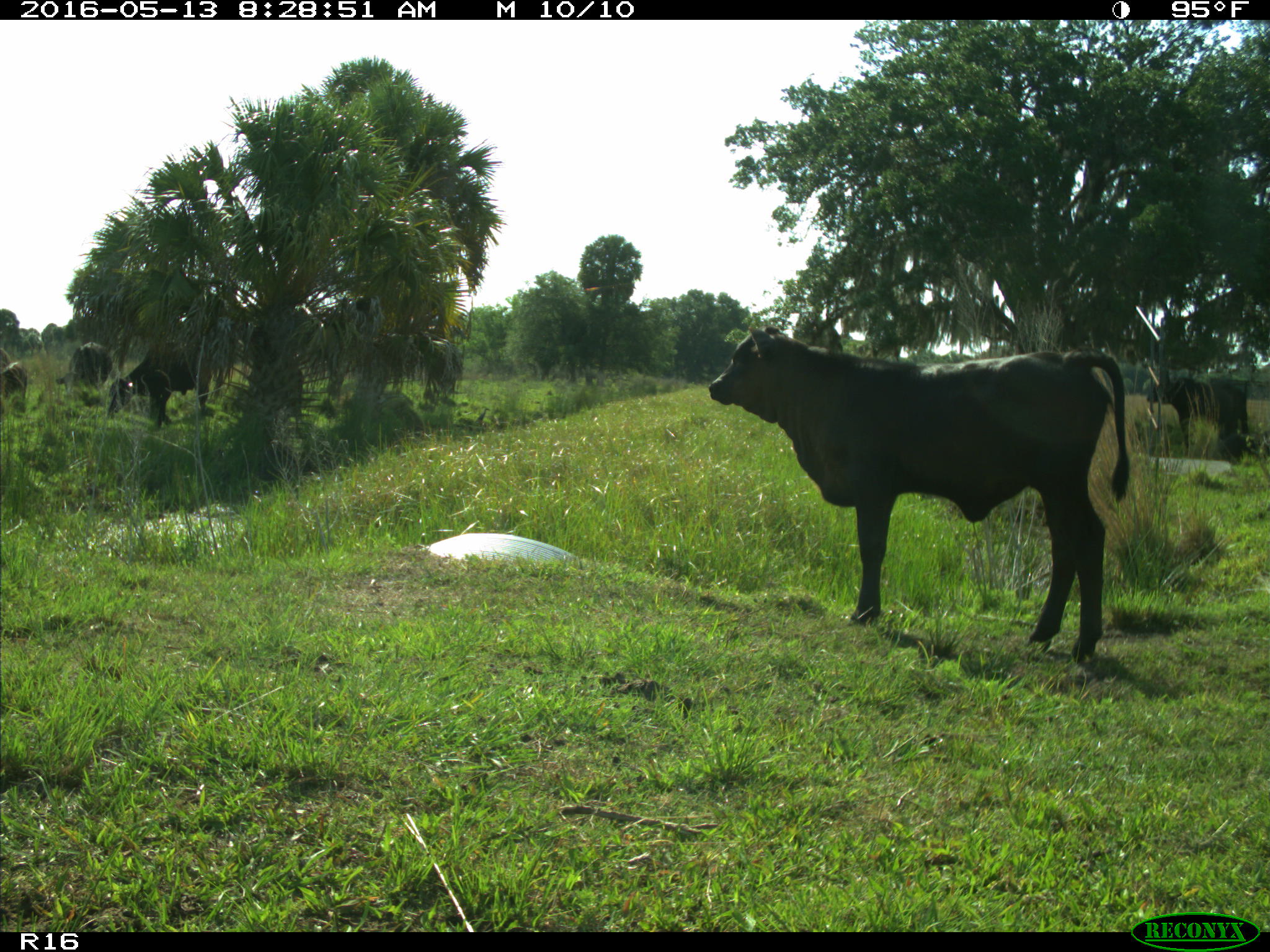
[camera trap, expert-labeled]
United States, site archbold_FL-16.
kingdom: Animalia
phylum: Chordata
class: Mammalia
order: Artiodactyla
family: Bovidae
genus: Bos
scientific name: Bos taurus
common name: domestic cow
Bos taurus (domestic cow).